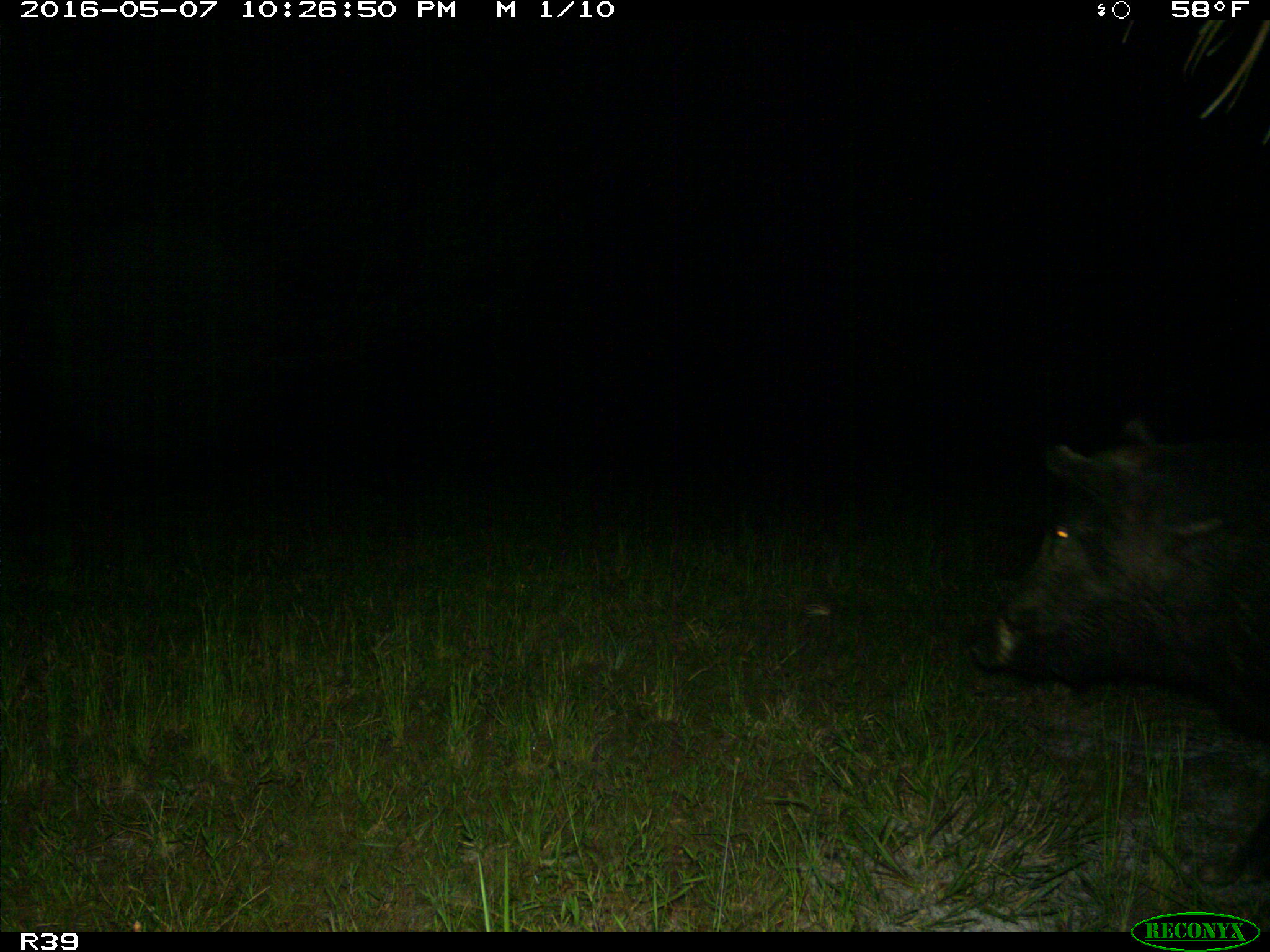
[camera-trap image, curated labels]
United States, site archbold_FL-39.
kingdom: Animalia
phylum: Chordata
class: Mammalia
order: Artiodactyla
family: Suidae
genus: Sus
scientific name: Sus scrofa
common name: wild boar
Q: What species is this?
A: Sus scrofa (wild boar).